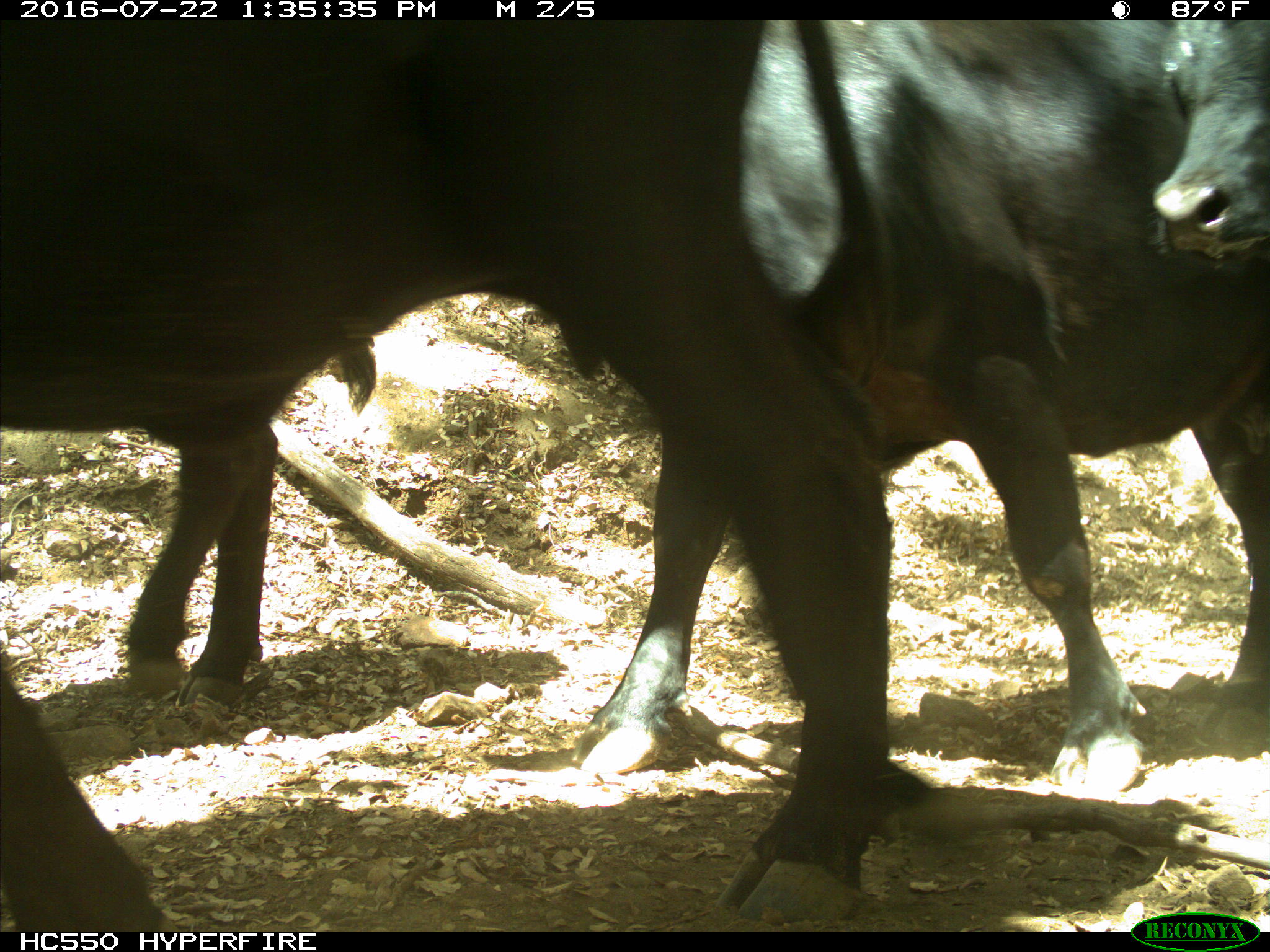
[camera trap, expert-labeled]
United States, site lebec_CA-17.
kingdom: Animalia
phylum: Chordata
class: Mammalia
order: Artiodactyla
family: Bovidae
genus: Bos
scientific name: Bos taurus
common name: domestic cow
Bos taurus (domestic cow).